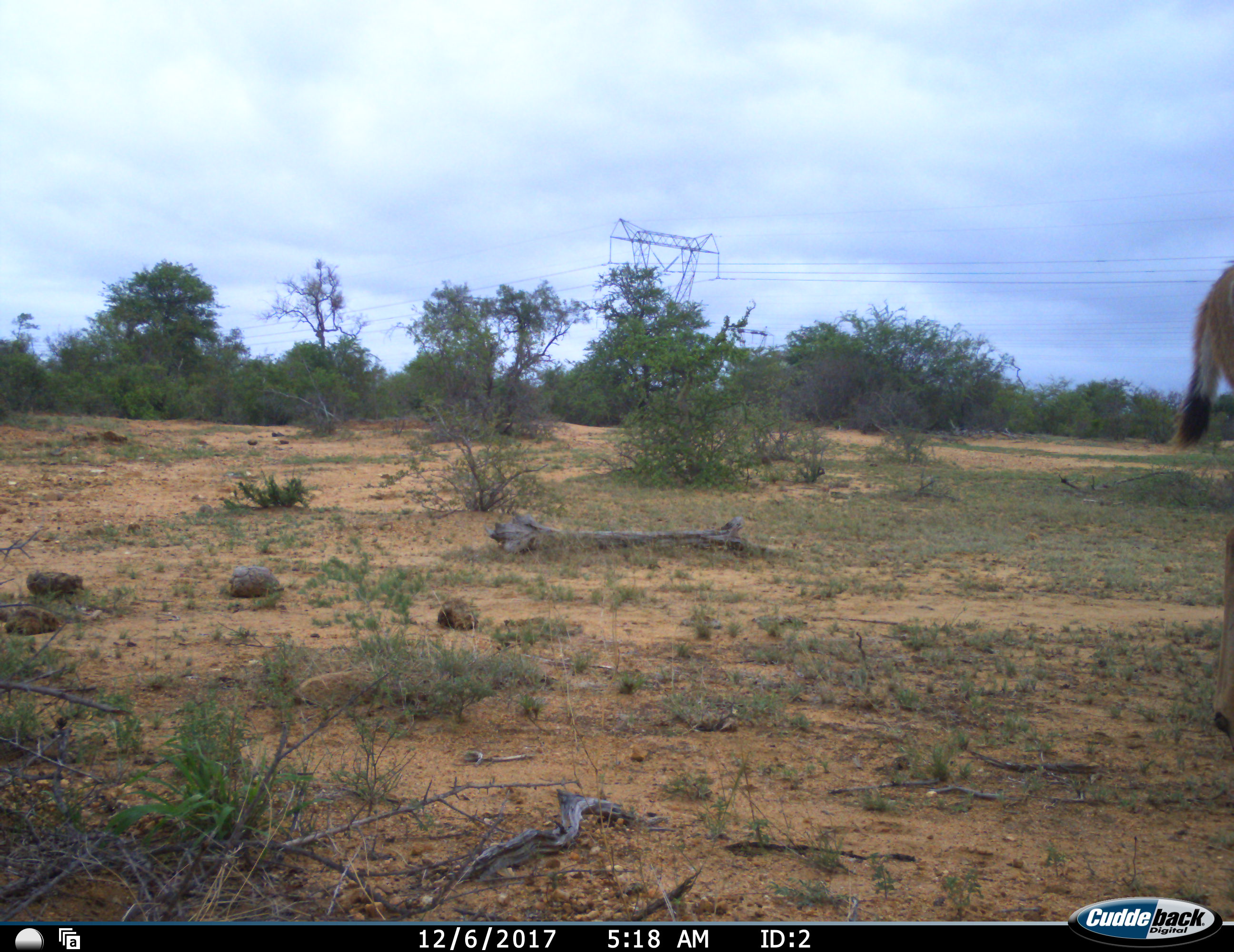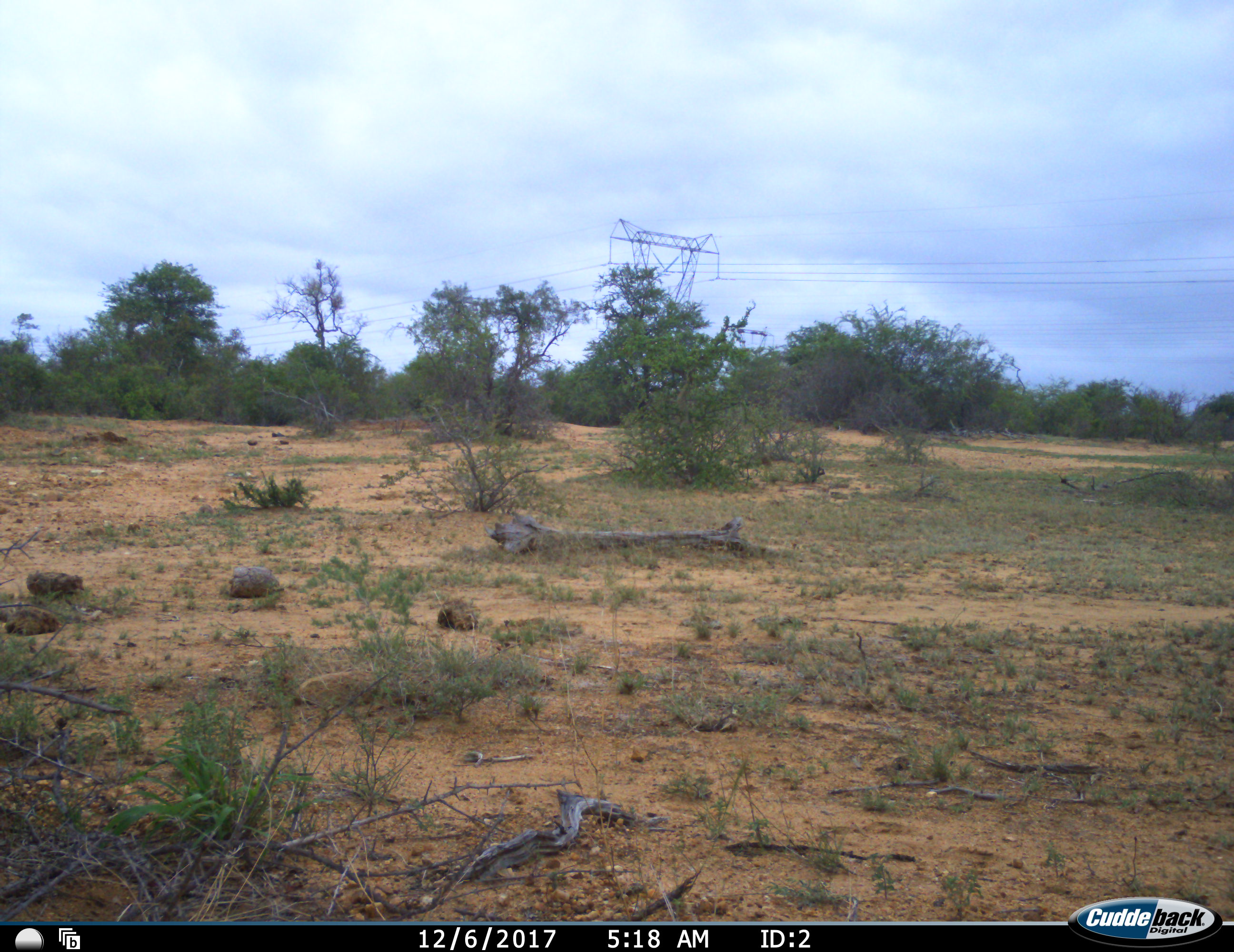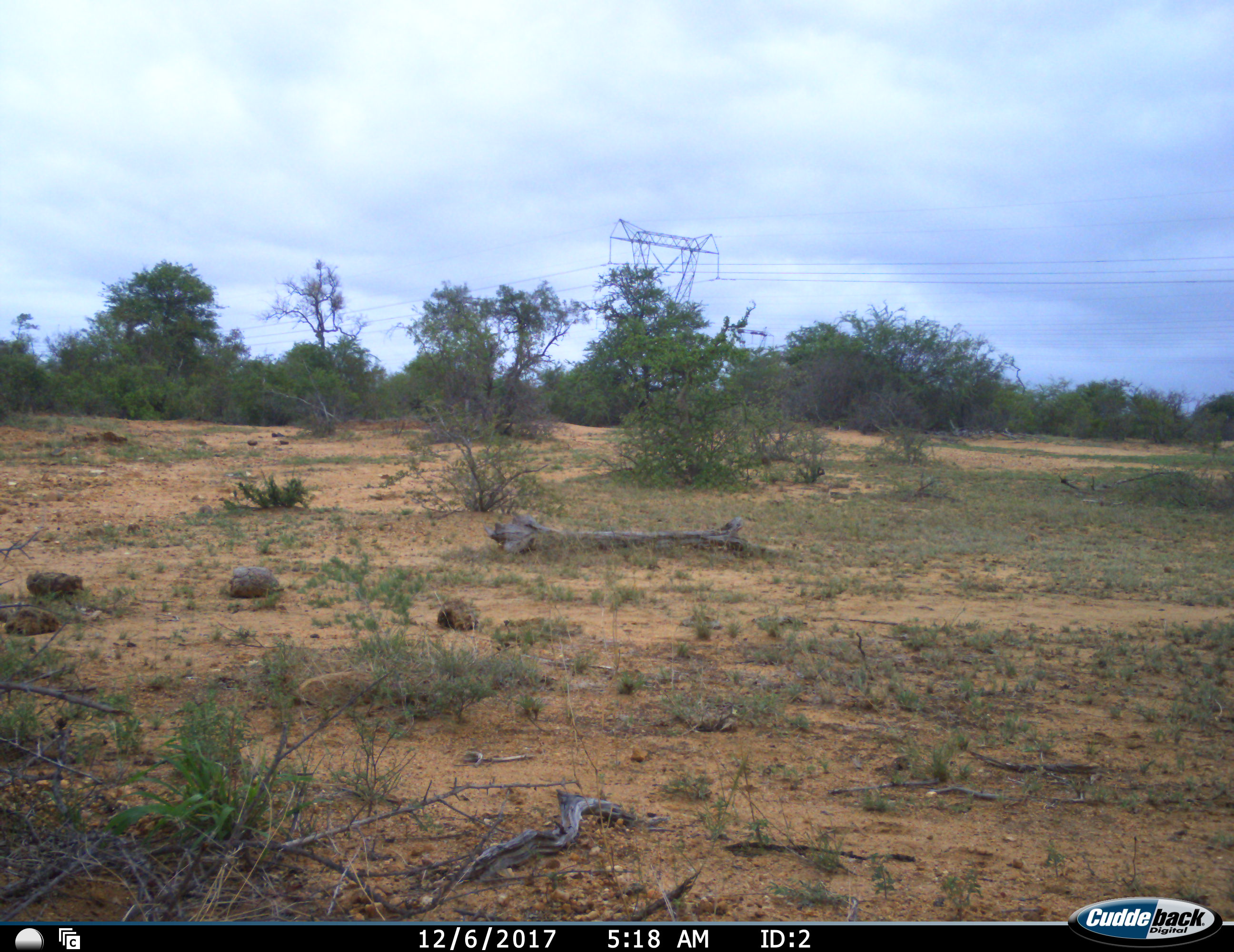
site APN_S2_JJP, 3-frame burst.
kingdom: Animalia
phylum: Chordata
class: Mammalia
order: Artiodactyla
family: Bovidae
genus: Aepyceros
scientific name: Aepyceros melampus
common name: impala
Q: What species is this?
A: Impala (Aepyceros melampus).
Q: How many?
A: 1.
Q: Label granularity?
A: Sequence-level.